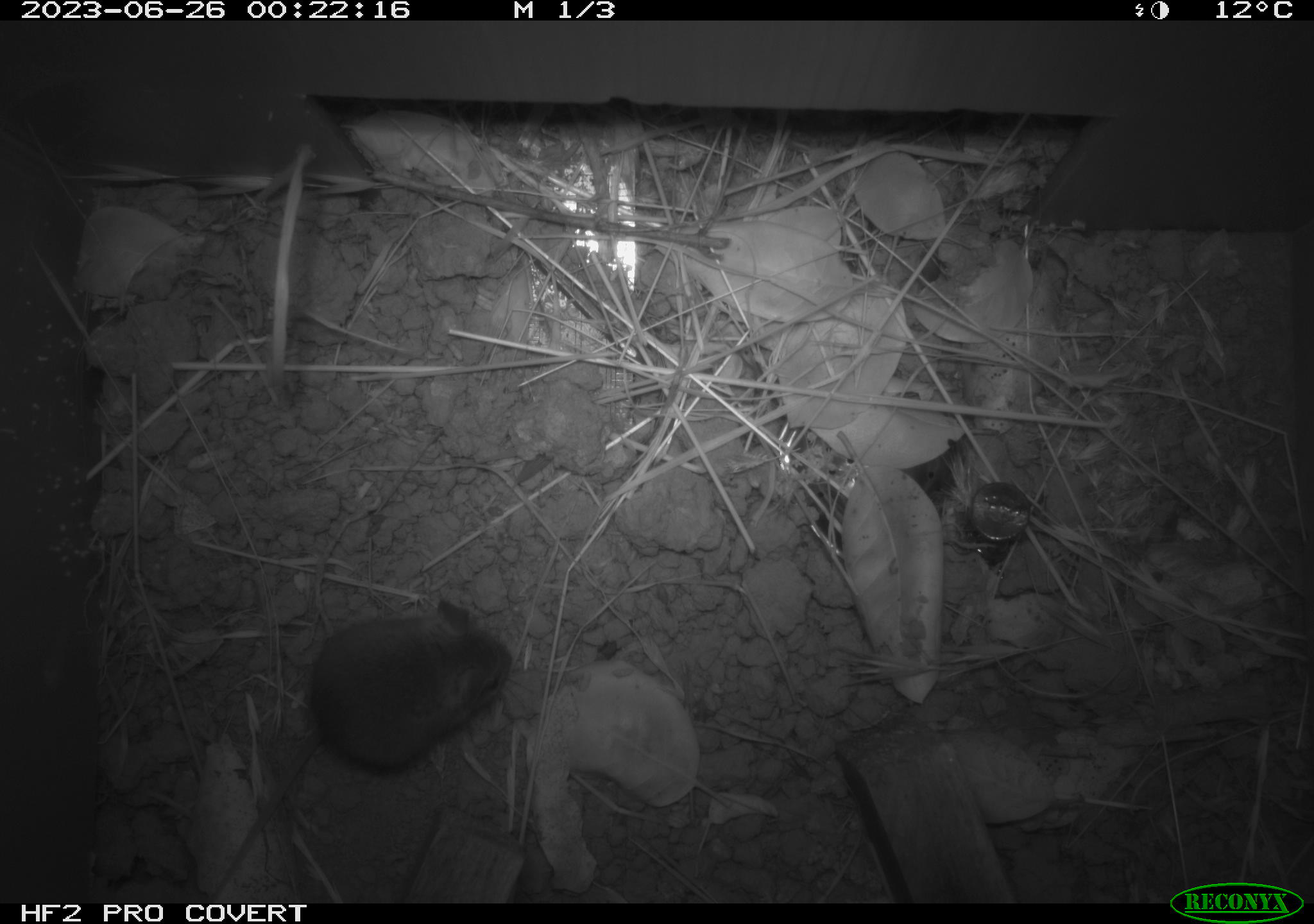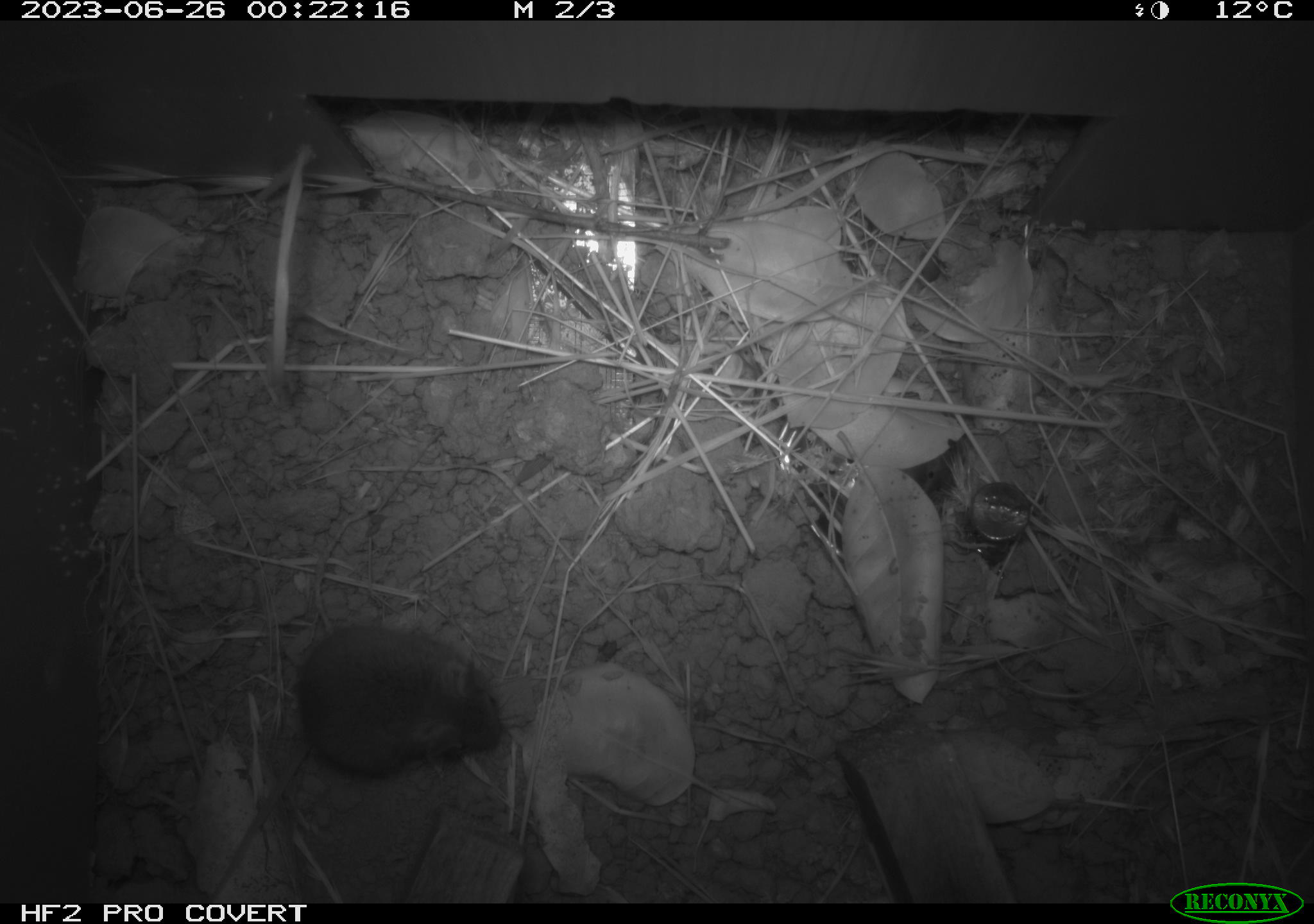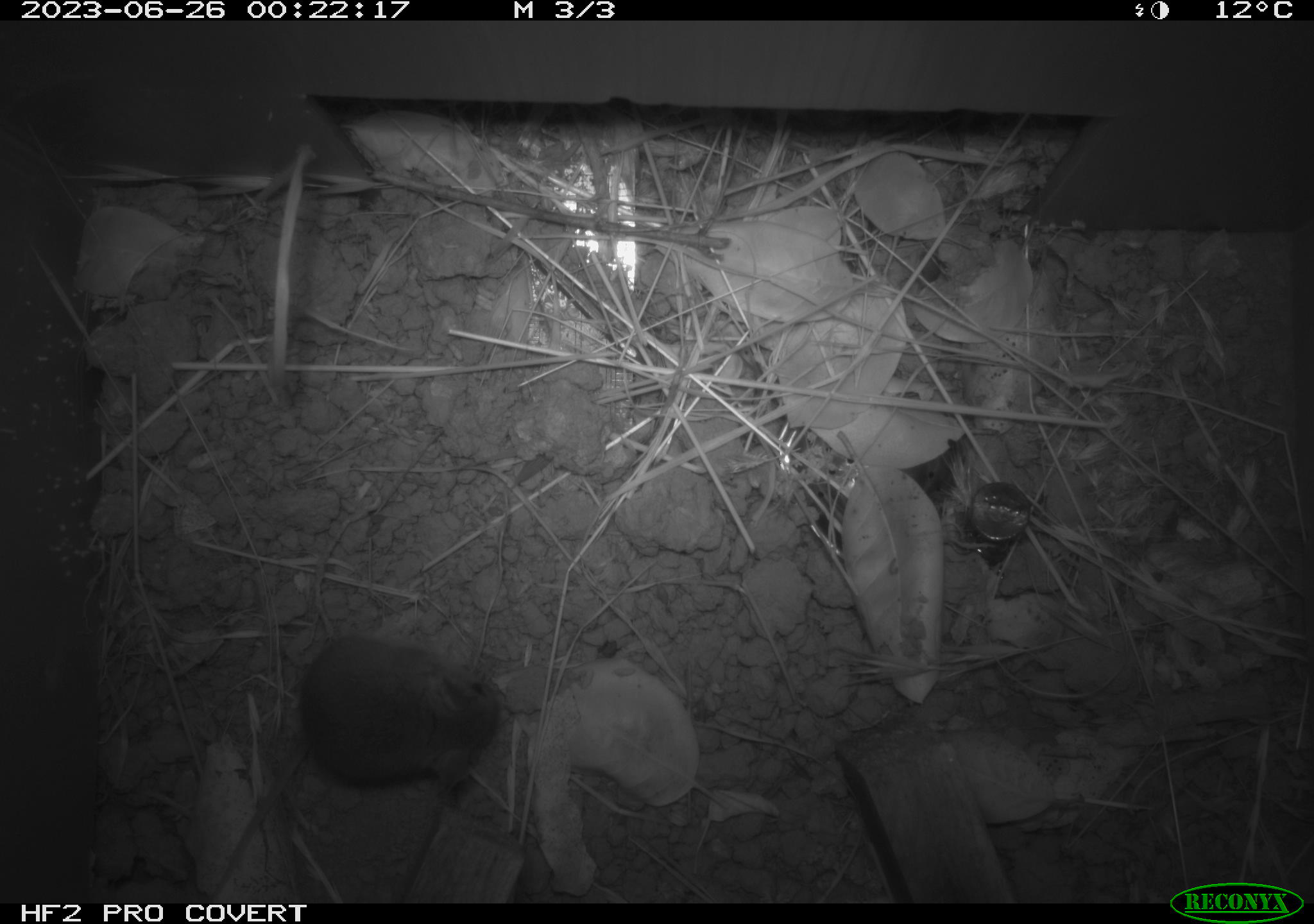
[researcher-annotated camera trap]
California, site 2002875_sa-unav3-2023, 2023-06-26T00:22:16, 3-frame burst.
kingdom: Animalia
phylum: Chordata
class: Mammalia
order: Rodentia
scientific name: Rodentia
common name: mouse species